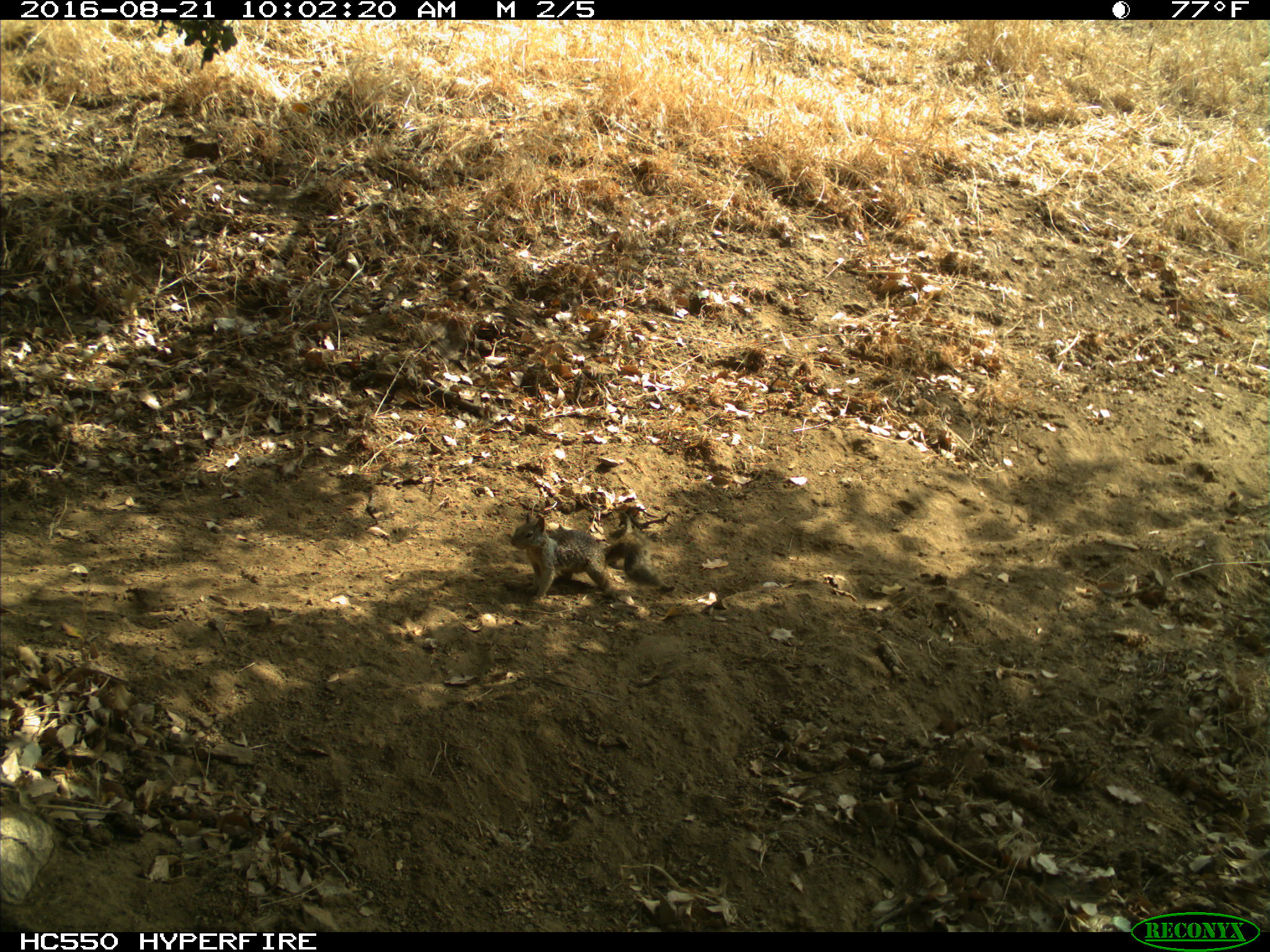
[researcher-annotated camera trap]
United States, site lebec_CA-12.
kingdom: Animalia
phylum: Chordata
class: Mammalia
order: Rodentia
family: Sciuridae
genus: Otospermophilus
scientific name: Otospermophilus beecheyi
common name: california ground squirrel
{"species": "Otospermophilus beecheyi (california ground squirrel)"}